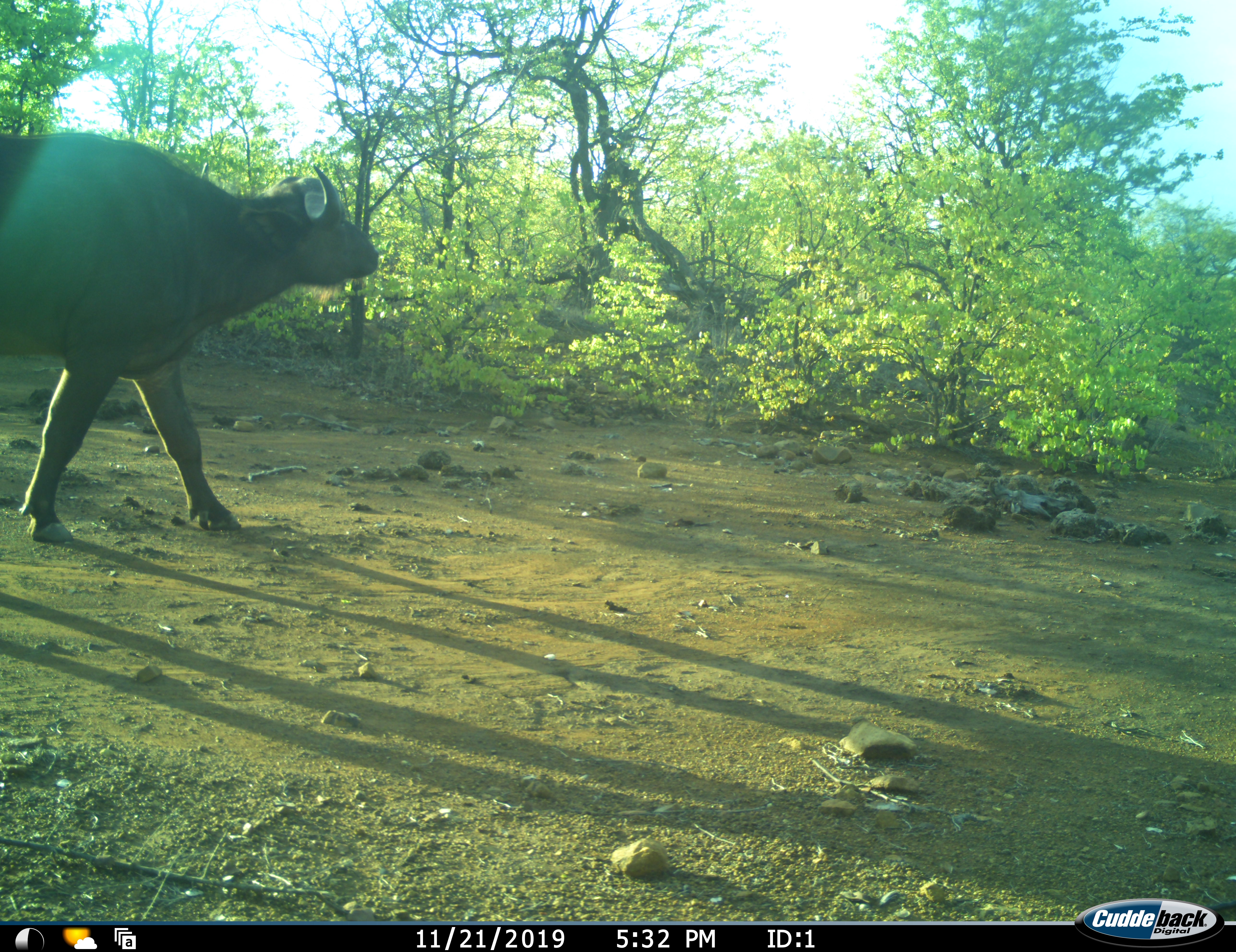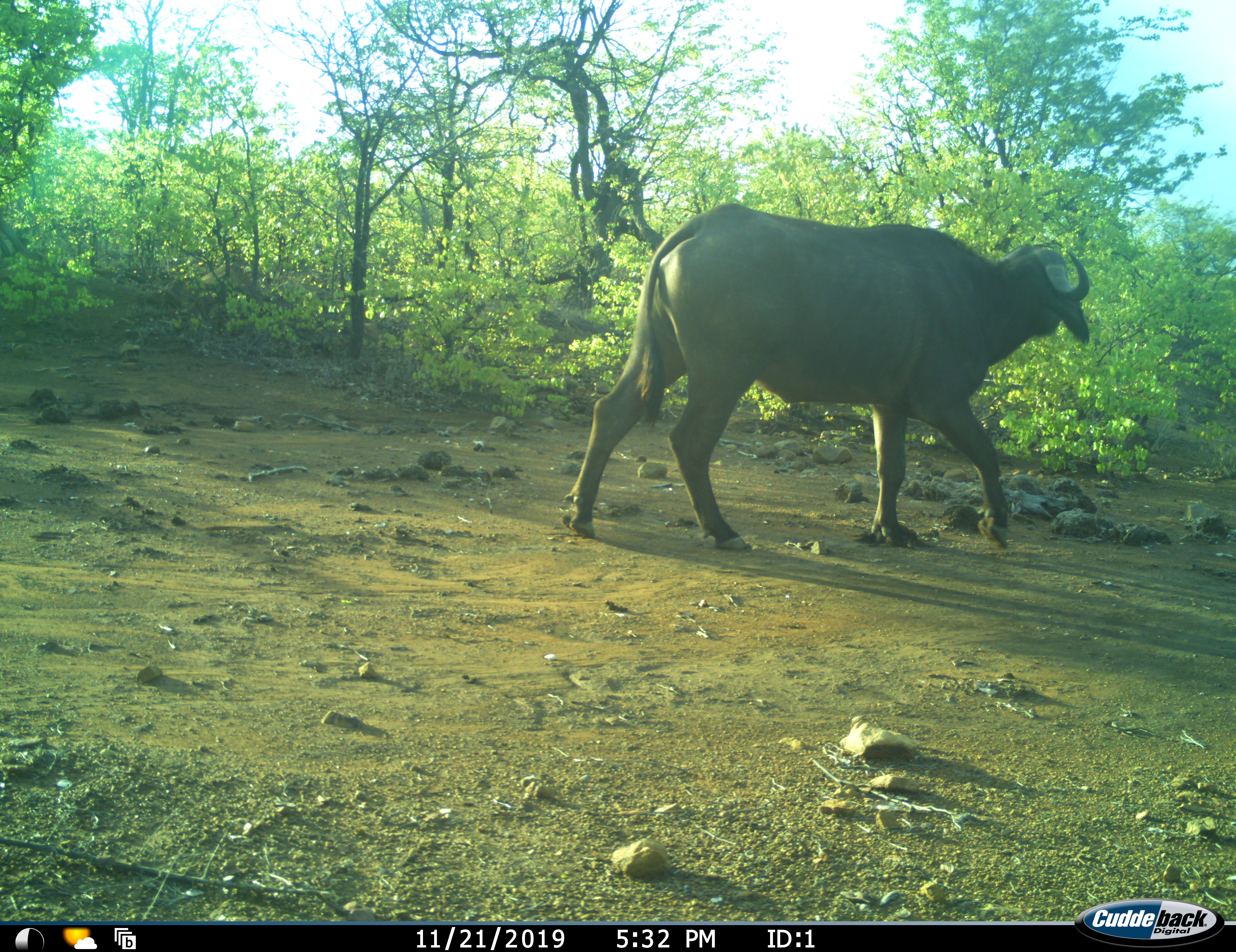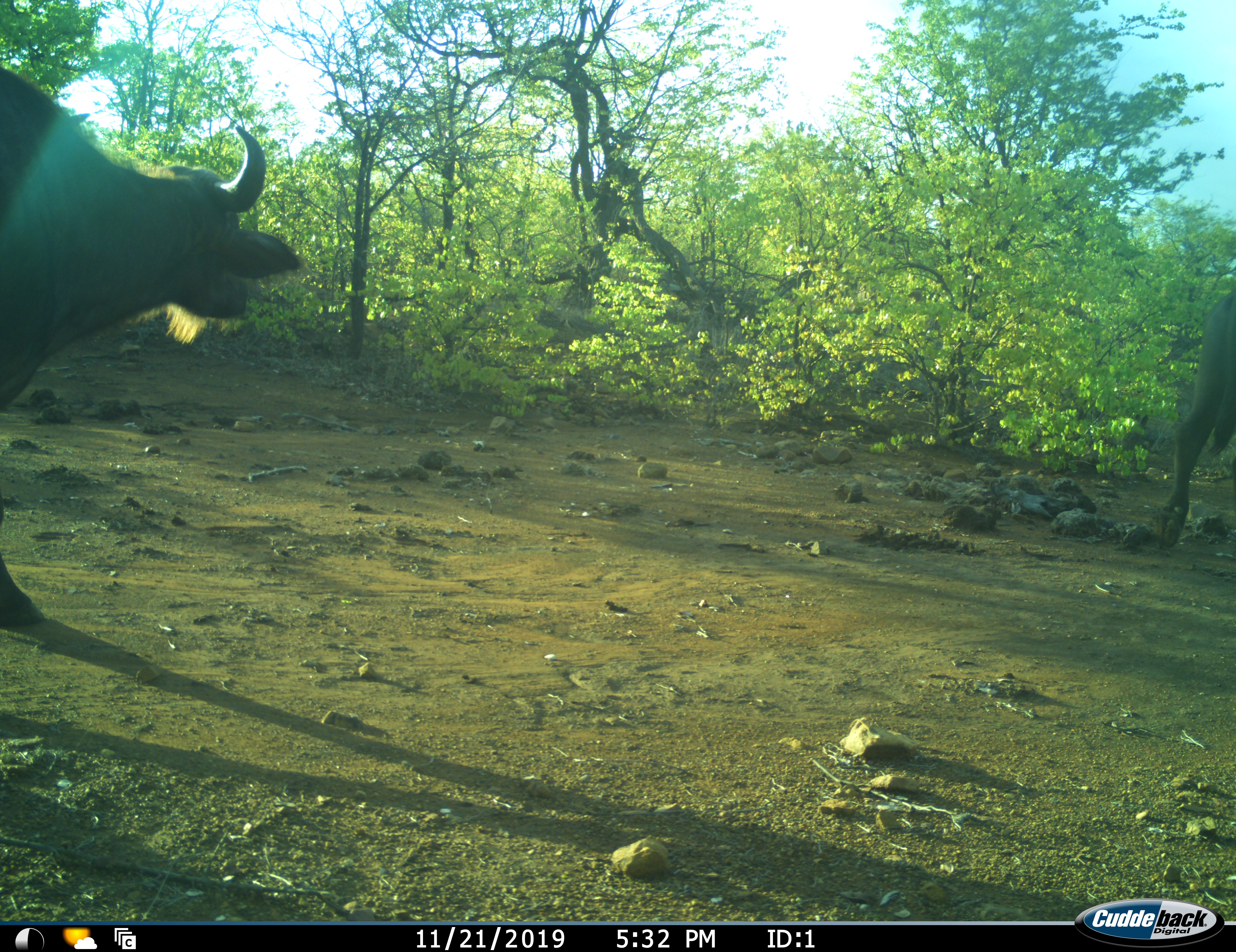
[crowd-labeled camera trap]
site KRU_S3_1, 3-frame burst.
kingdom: Animalia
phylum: Chordata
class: Mammalia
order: Artiodactyla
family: Bovidae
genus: Syncerus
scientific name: Syncerus caffer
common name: african buffalo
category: buffalo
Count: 2.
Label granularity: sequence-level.